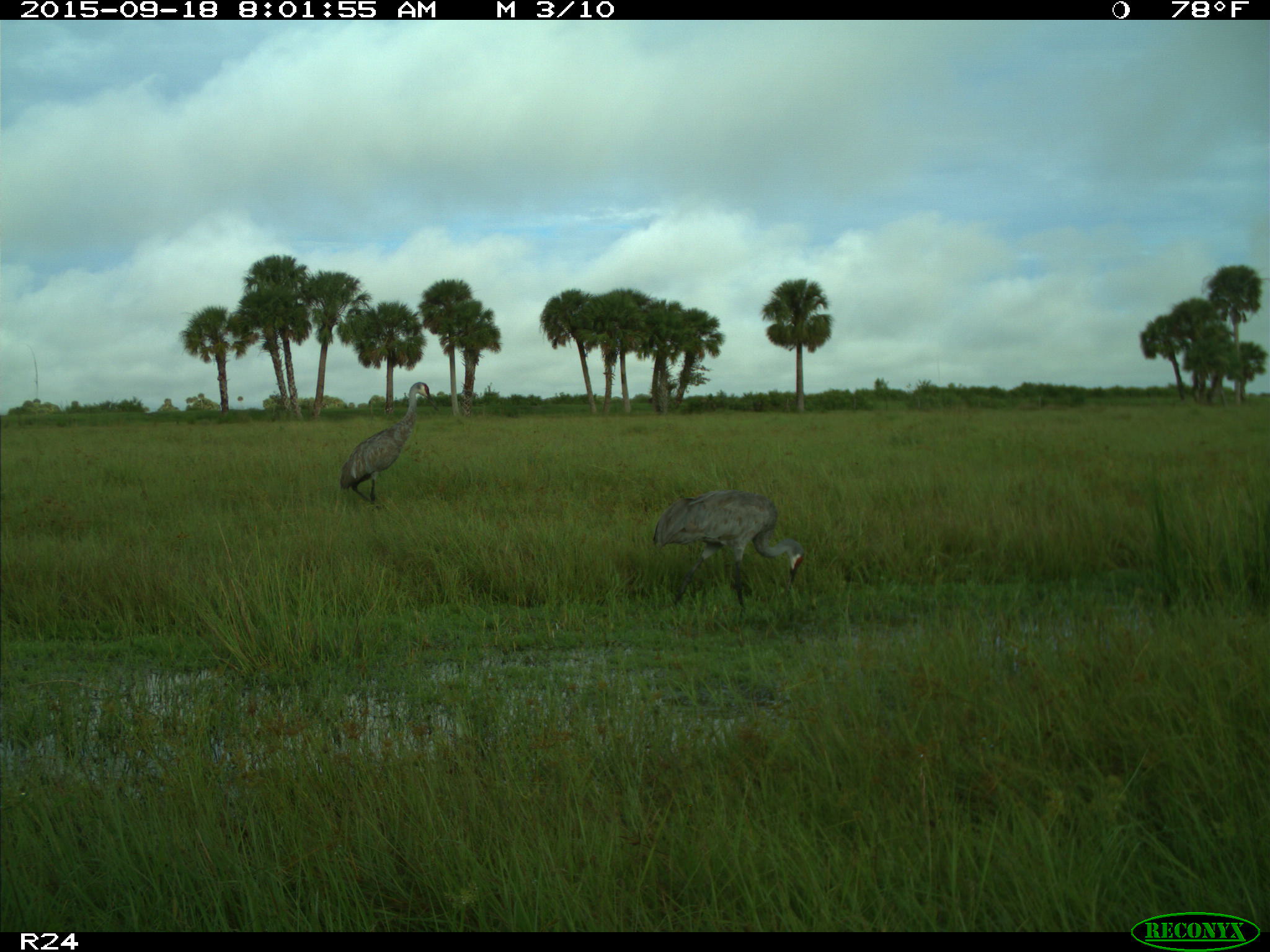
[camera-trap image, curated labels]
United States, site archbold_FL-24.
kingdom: Animalia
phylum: Chordata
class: Aves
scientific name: Aves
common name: birds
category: unidentified bird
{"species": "unidentified bird (birds) (Aves)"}